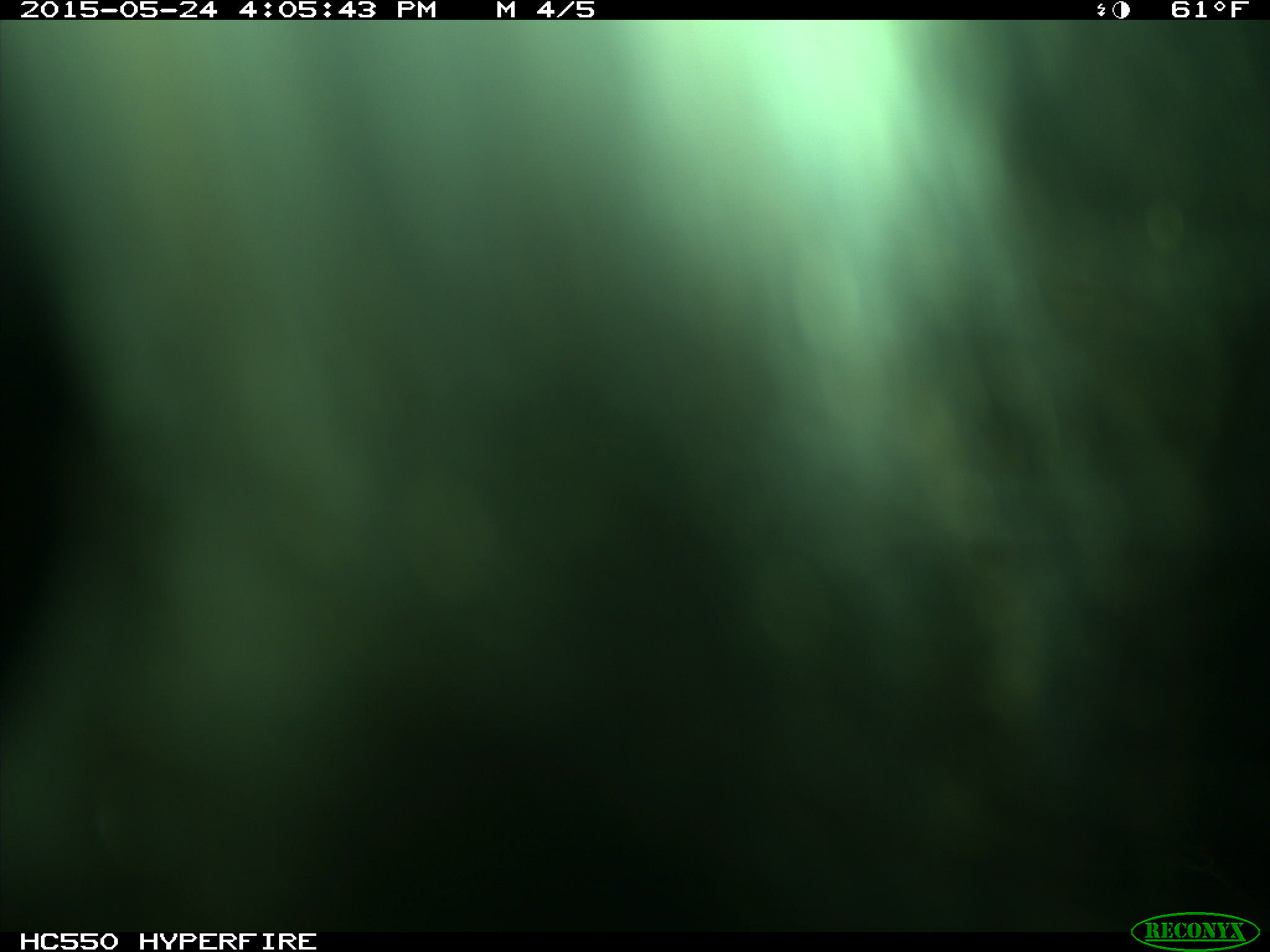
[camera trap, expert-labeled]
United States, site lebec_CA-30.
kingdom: Animalia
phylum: Chordata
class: Mammalia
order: Artiodactyla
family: Bovidae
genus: Bos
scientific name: Bos taurus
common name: domestic cow